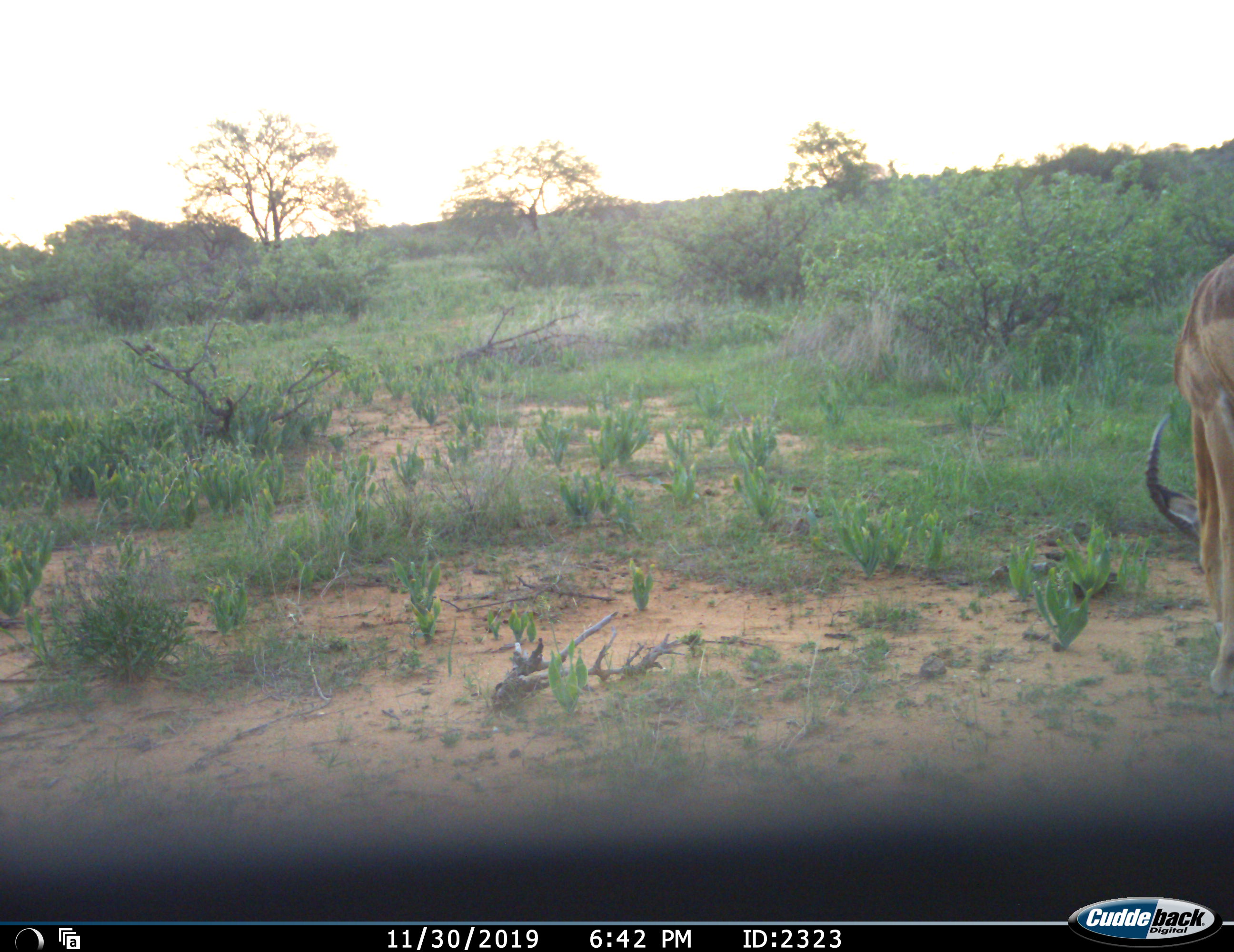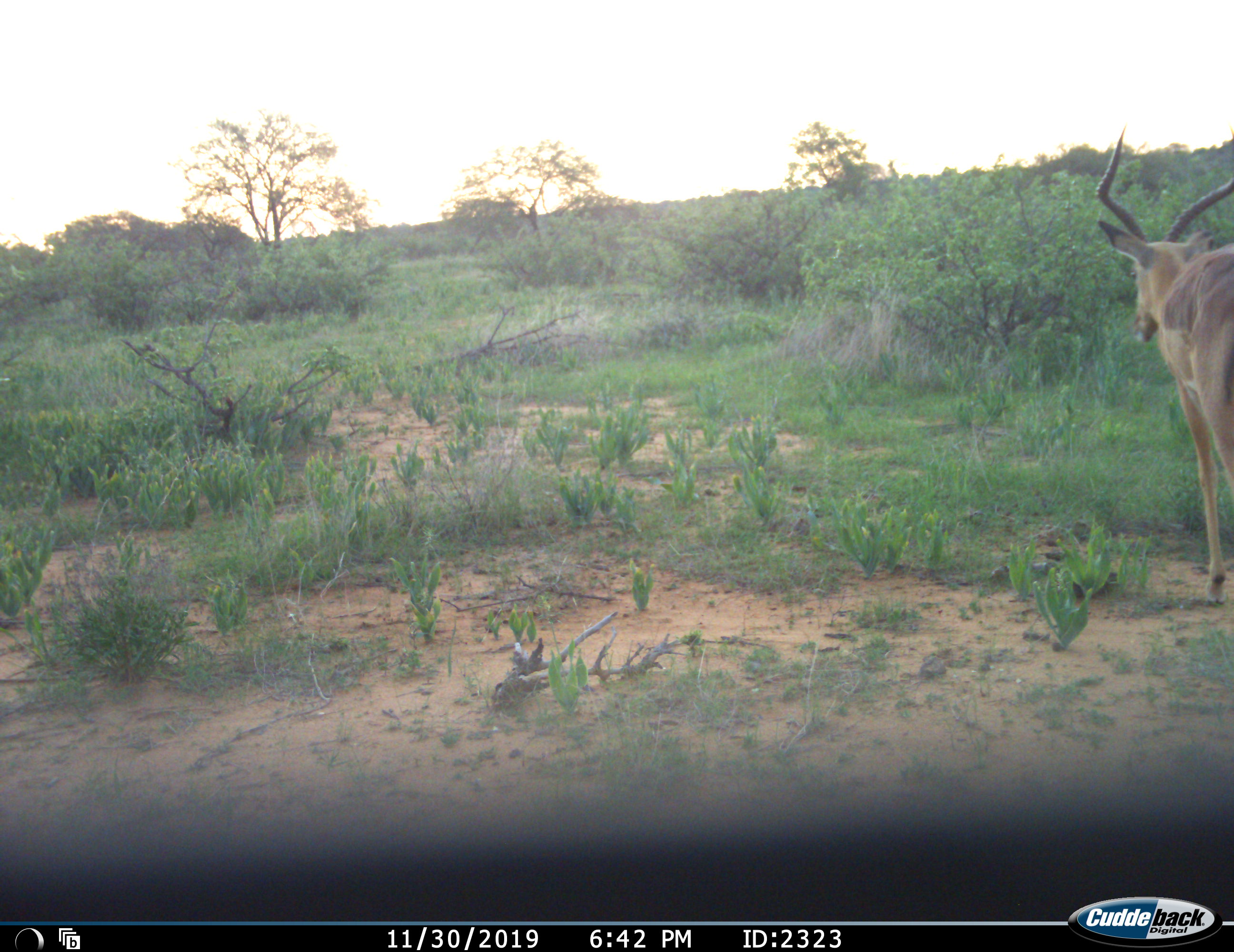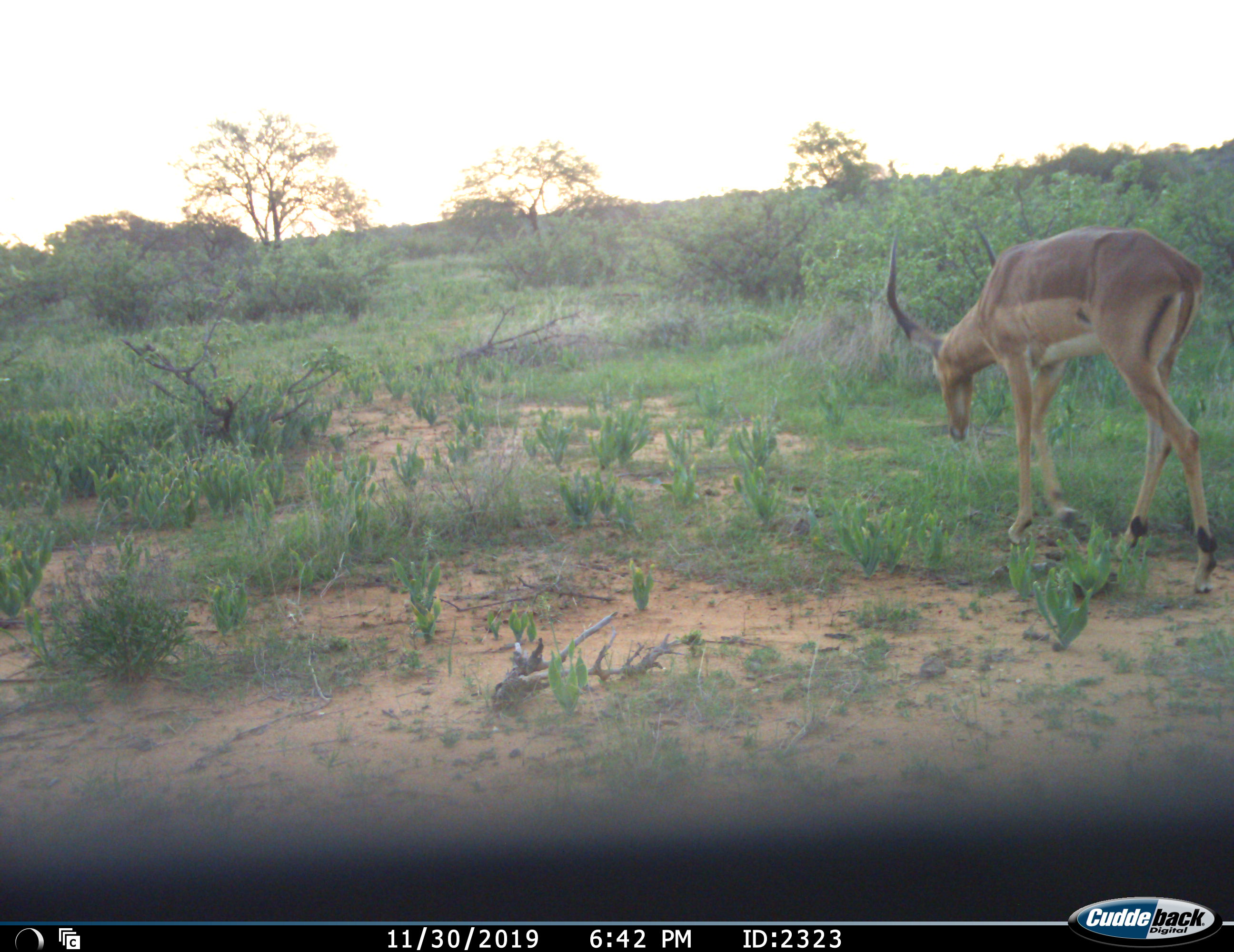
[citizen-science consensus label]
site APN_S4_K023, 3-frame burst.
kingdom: Animalia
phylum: Chordata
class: Mammalia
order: Artiodactyla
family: Bovidae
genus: Aepyceros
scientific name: Aepyceros melampus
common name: impala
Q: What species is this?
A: Impala (Aepyceros melampus).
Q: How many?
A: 1.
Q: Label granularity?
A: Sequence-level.